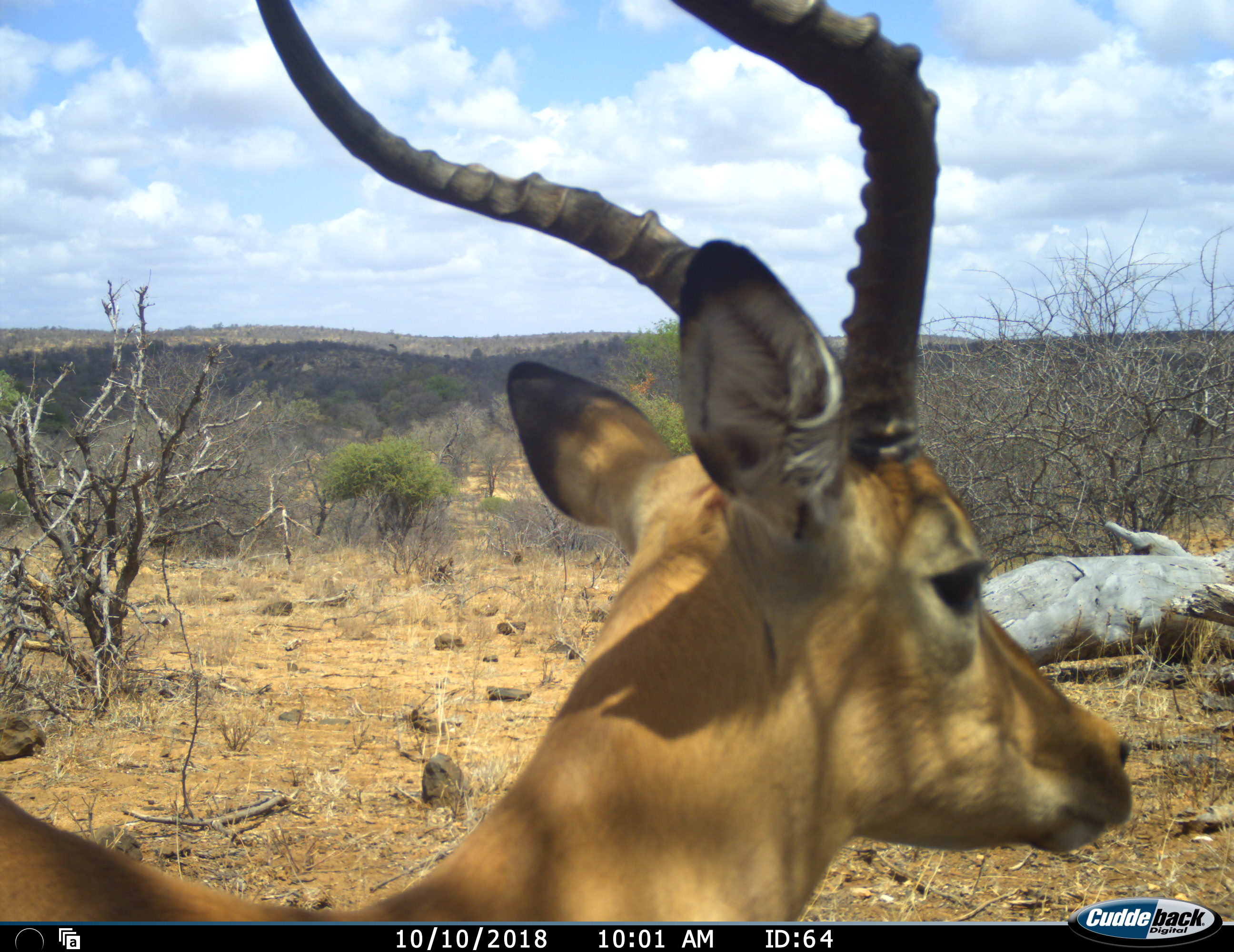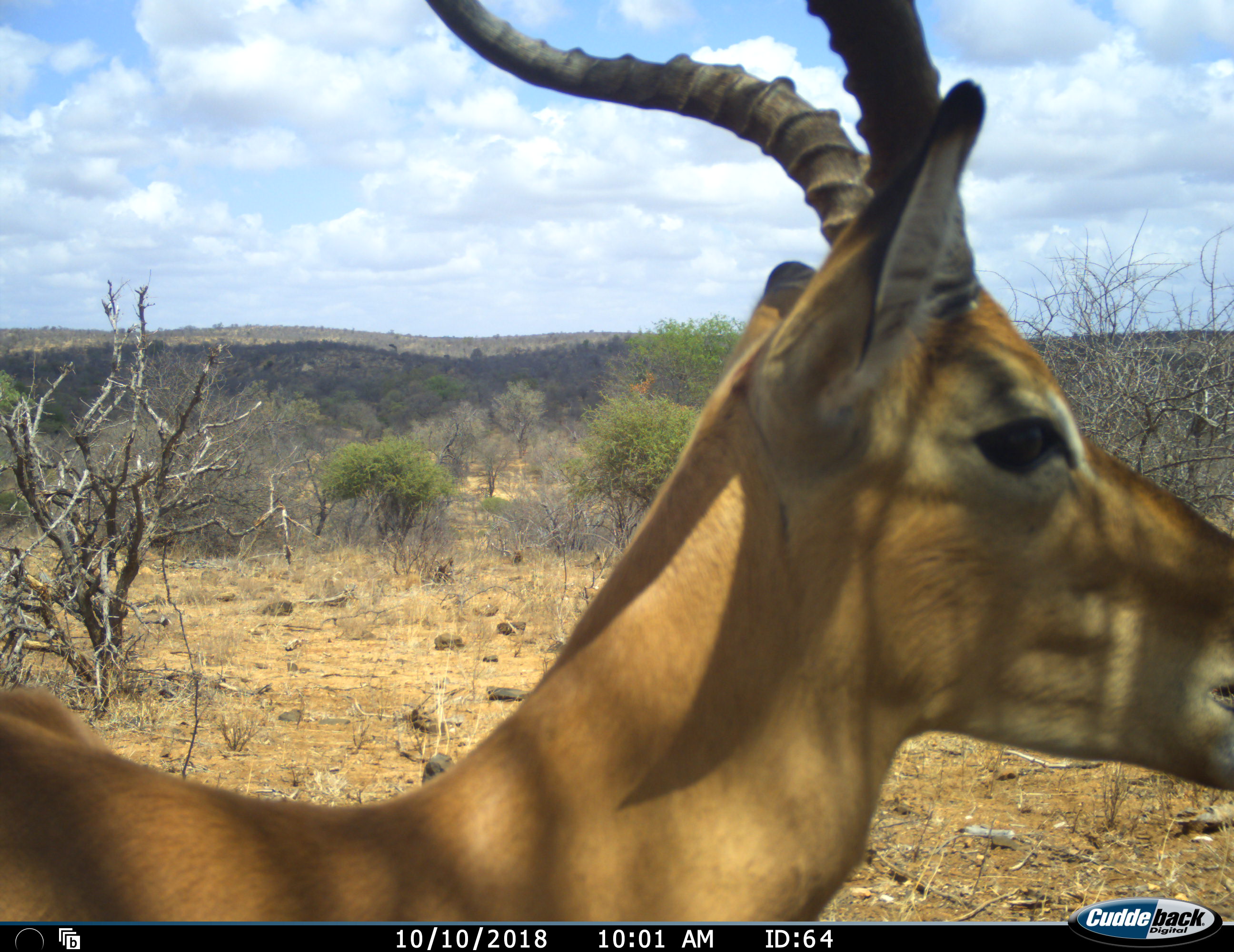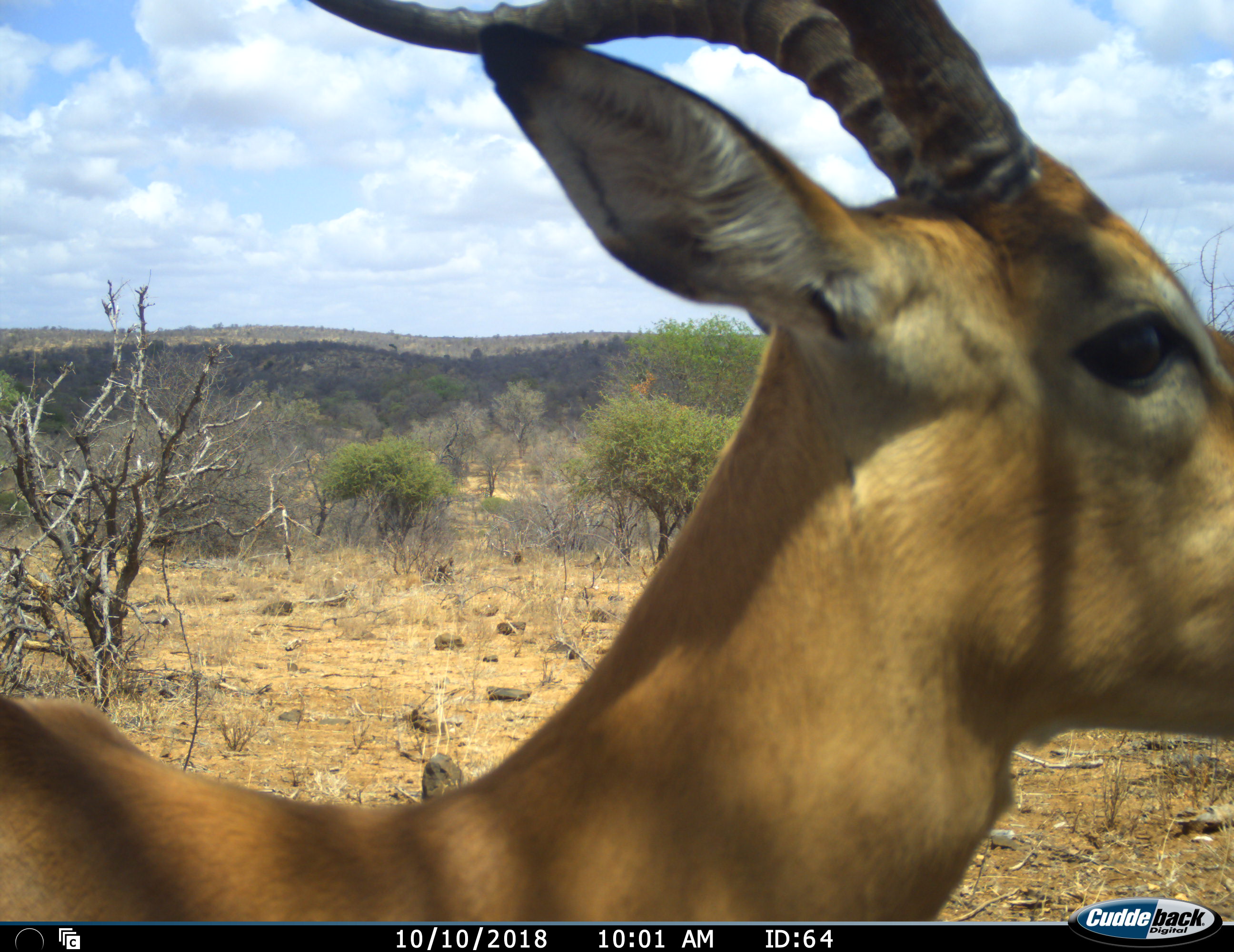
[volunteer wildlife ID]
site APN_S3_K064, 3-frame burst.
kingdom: Animalia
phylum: Chordata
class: Mammalia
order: Artiodactyla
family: Bovidae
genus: Aepyceros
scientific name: Aepyceros melampus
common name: impala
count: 1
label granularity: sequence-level